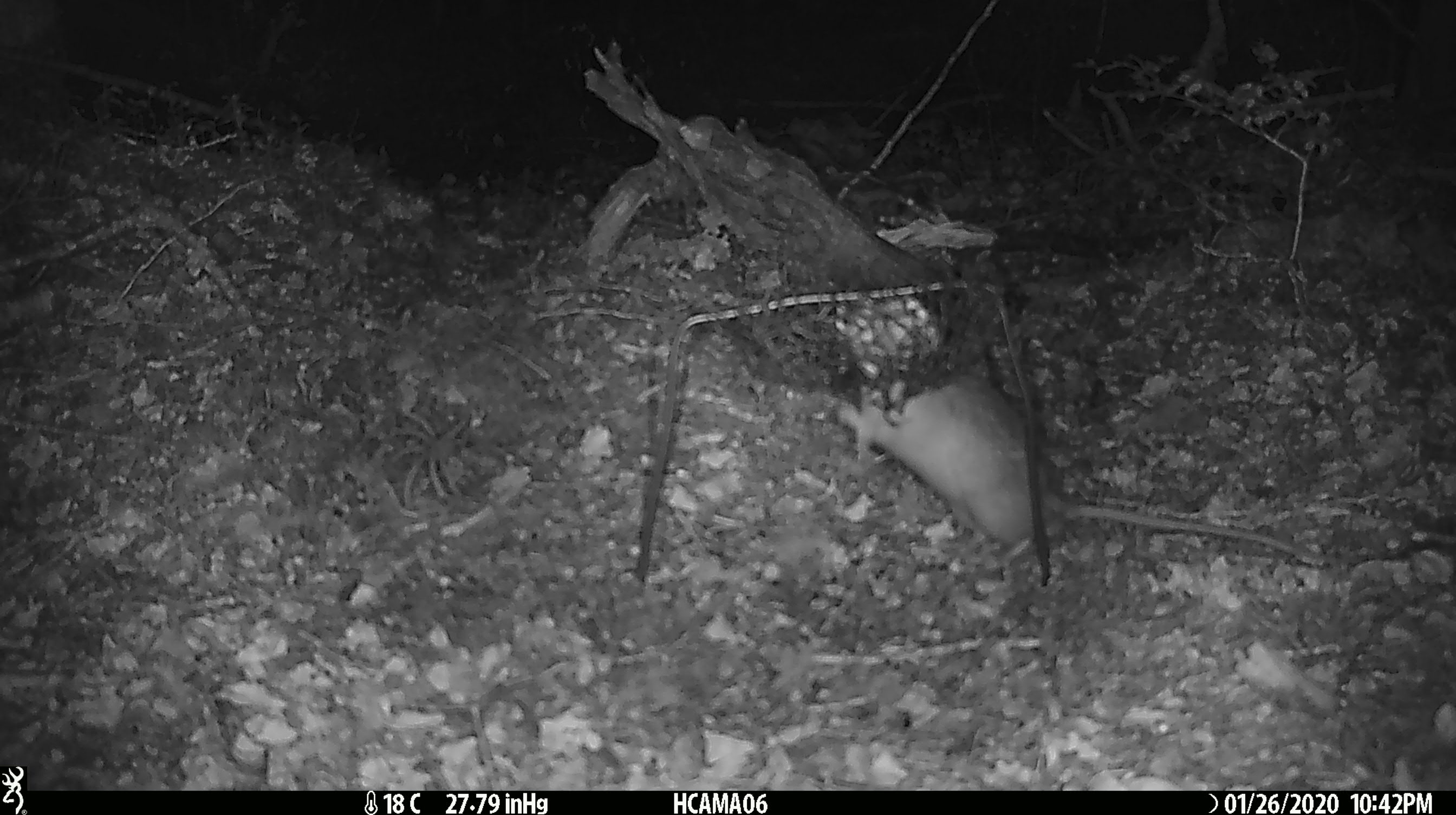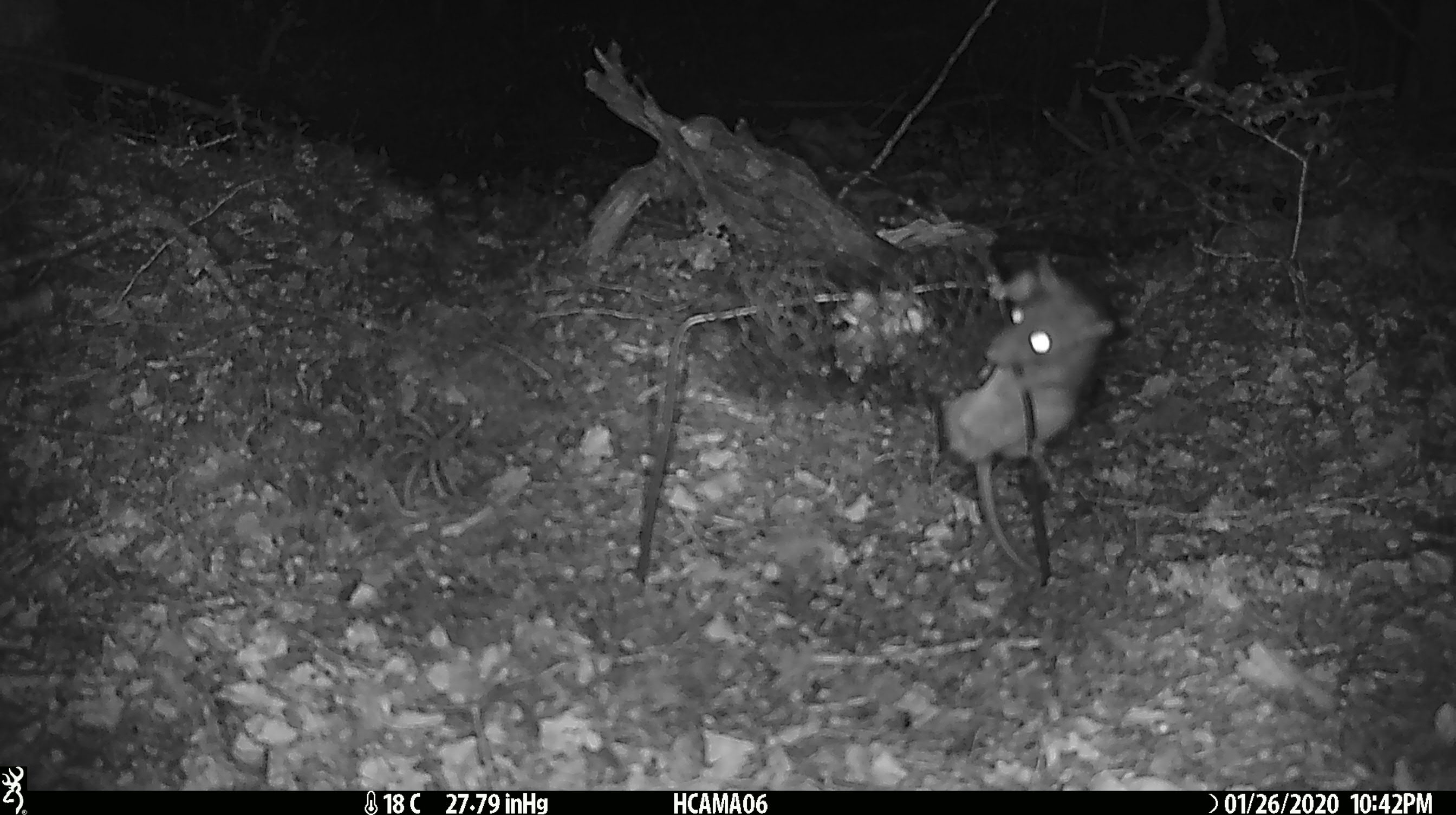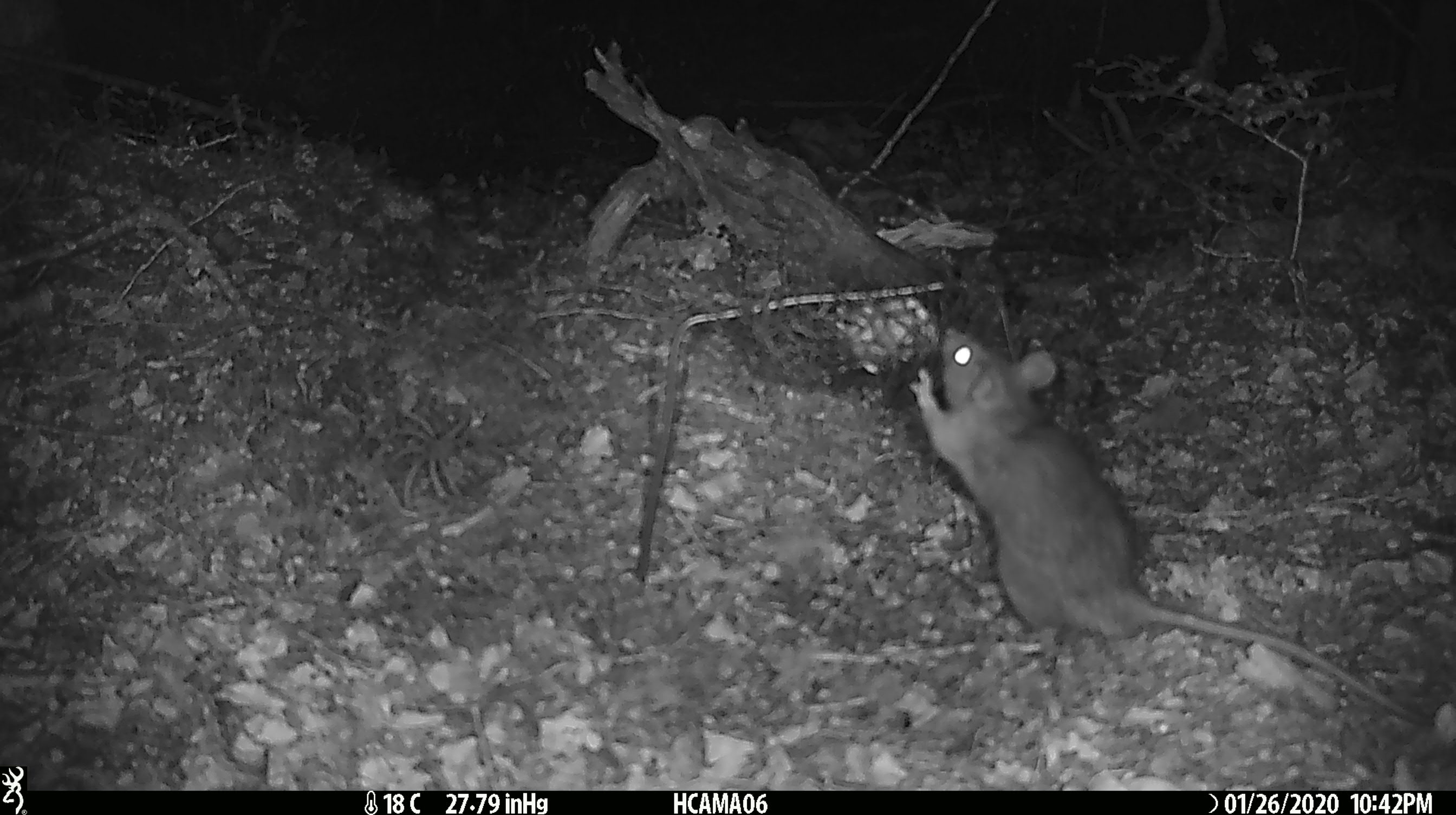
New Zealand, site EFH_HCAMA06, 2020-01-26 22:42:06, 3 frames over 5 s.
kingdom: Animalia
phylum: Chordata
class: Mammalia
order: Rodentia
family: Muridae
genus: Rattus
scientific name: Rattus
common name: rat